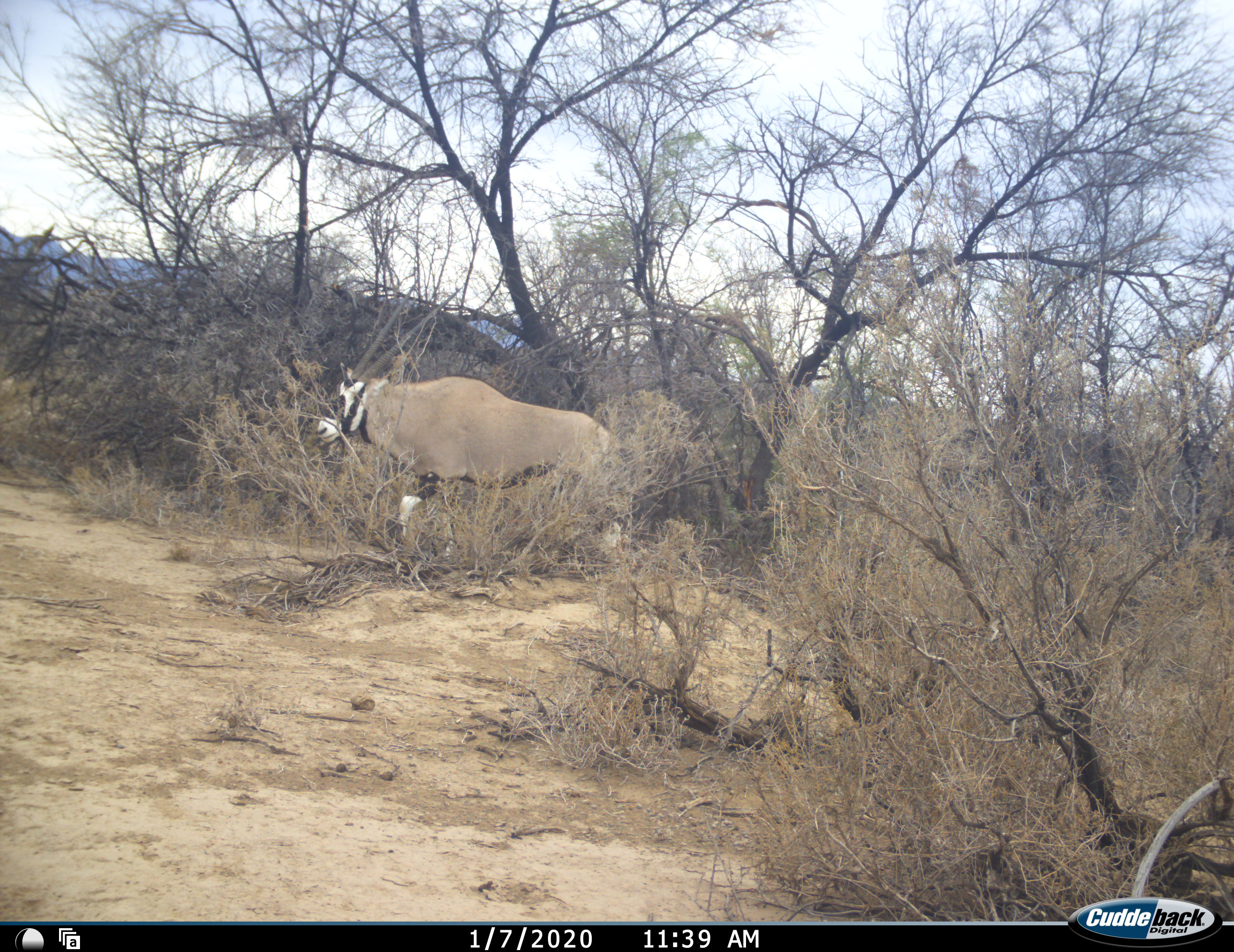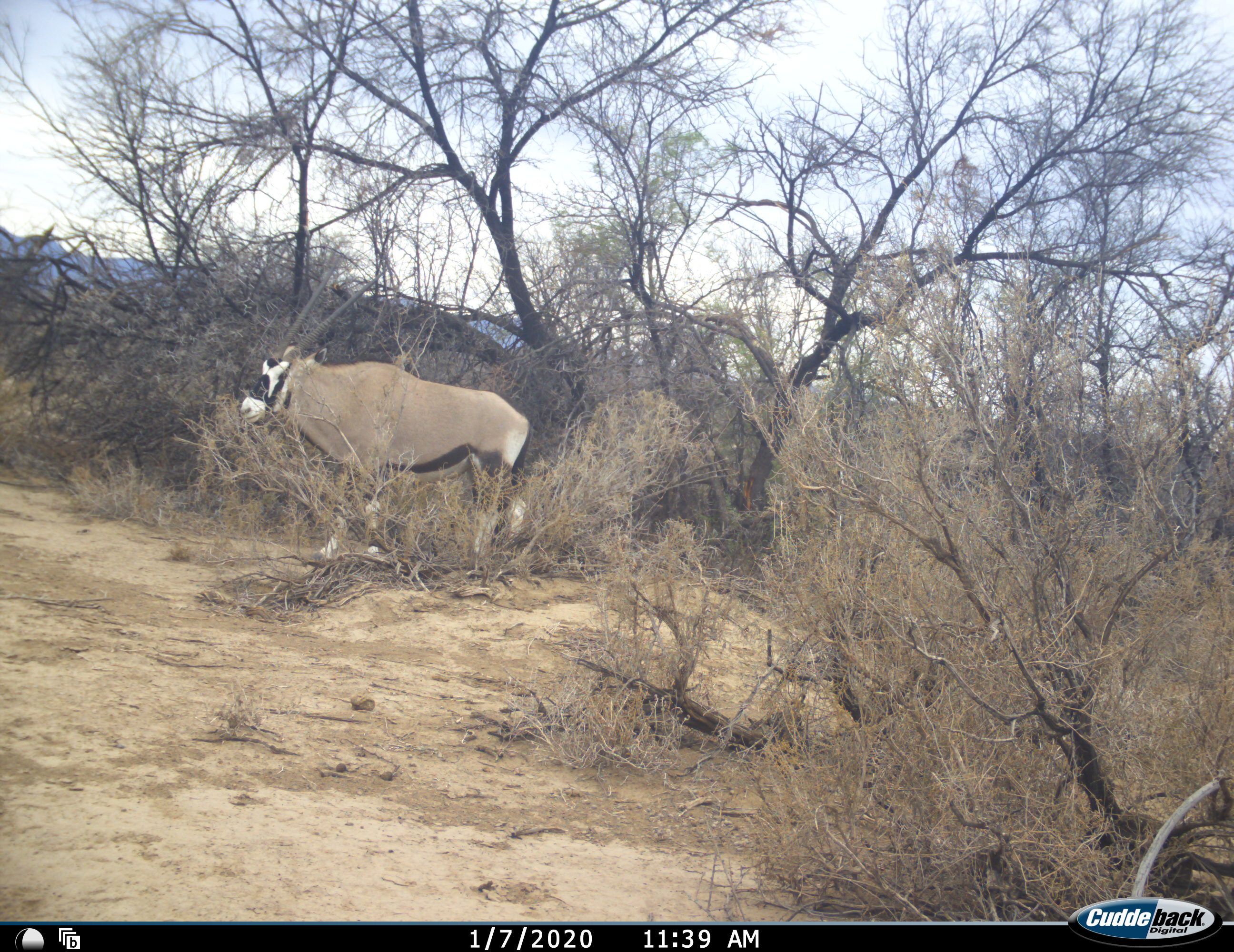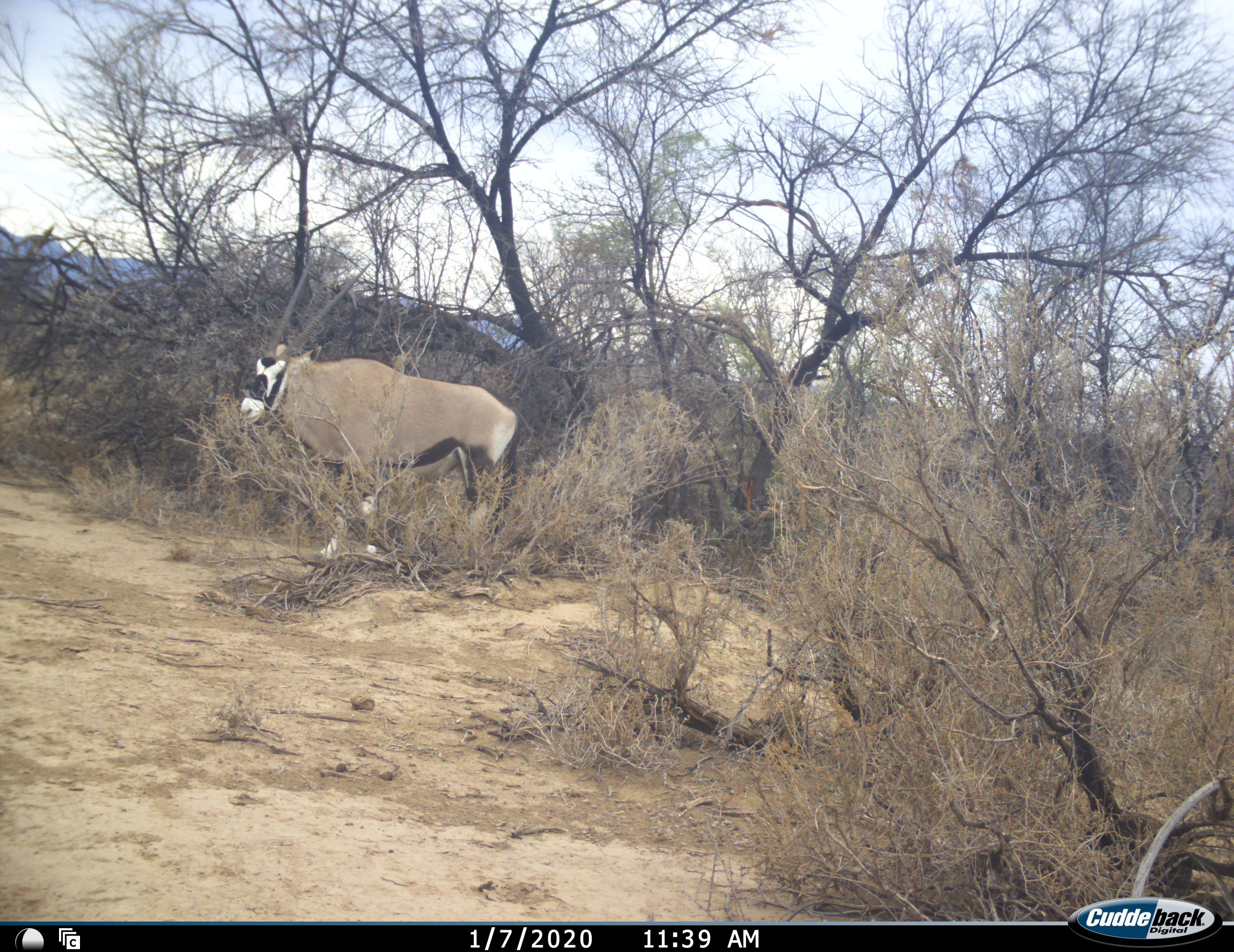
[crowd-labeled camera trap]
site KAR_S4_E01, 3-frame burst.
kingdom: Animalia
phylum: Chordata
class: Mammalia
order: Artiodactyla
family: Bovidae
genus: Oryx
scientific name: Oryx gazella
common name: gemsbok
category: oryx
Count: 1.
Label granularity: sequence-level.